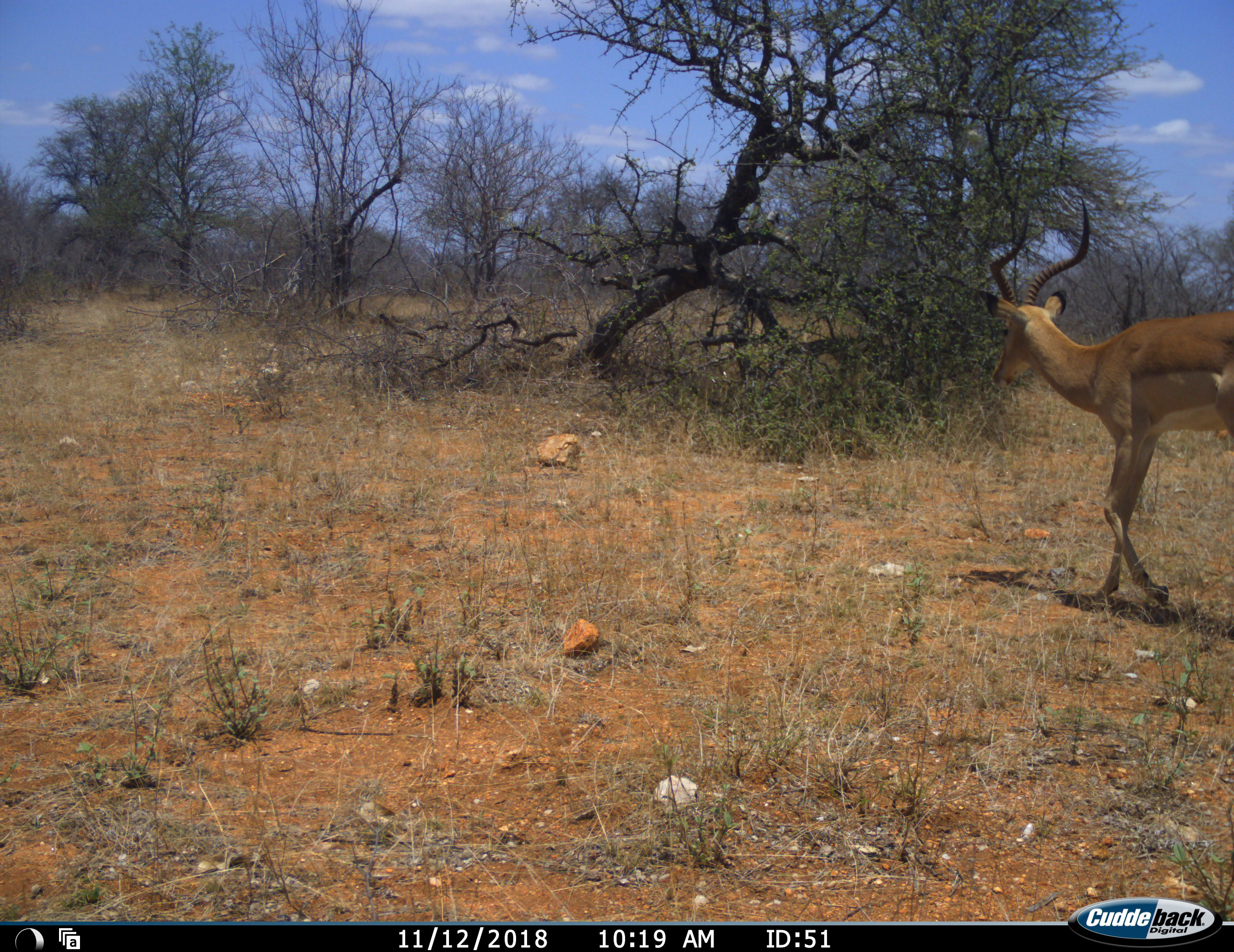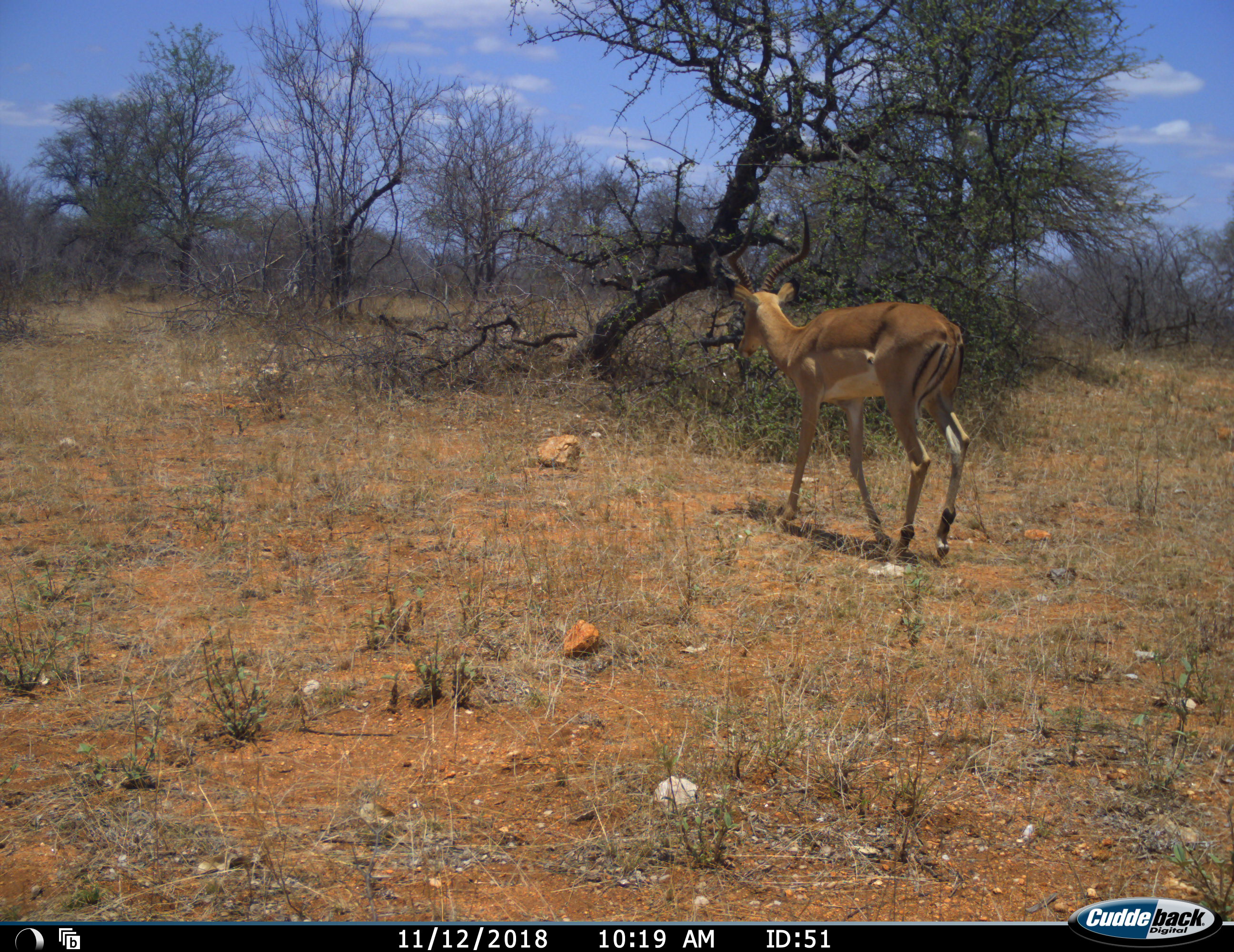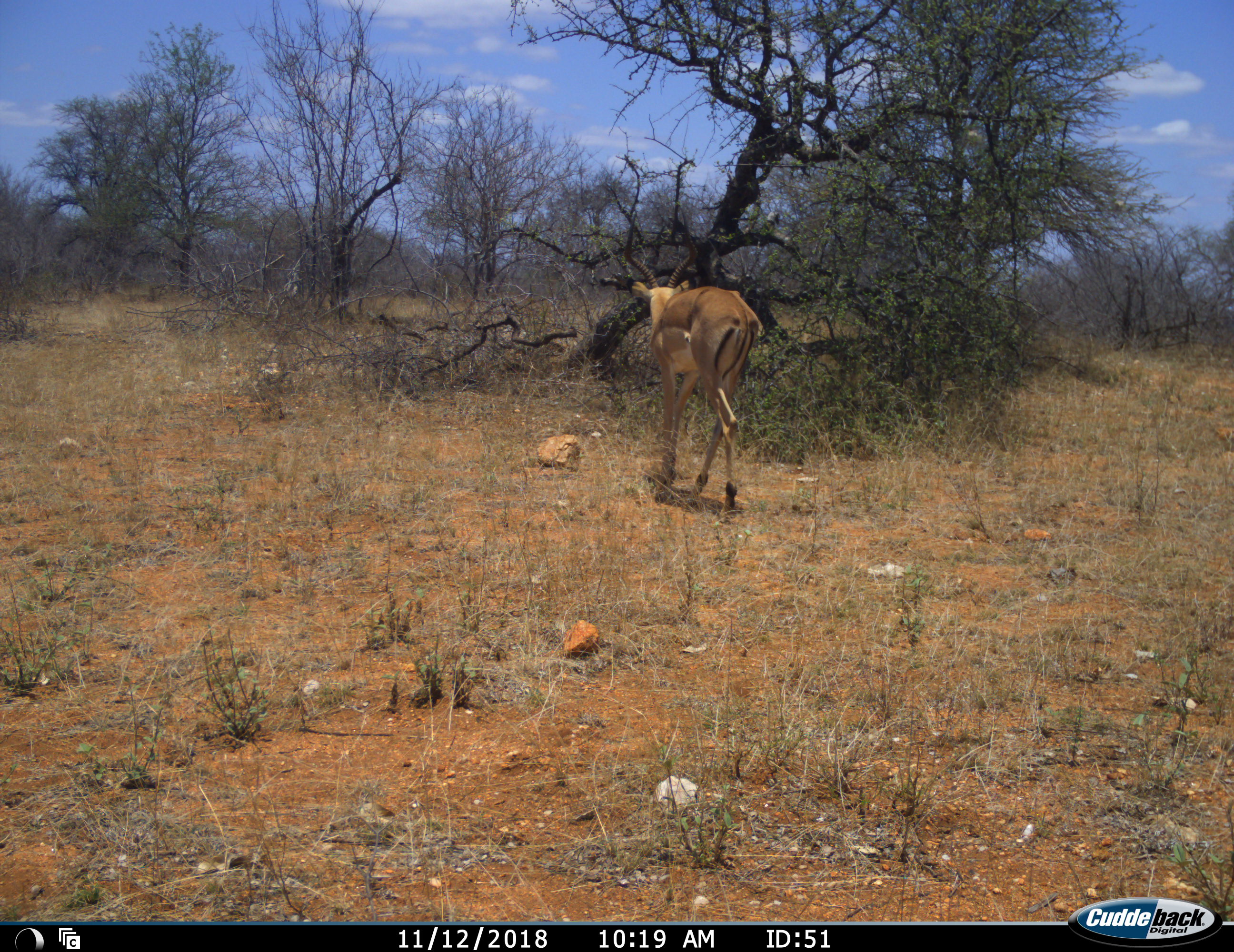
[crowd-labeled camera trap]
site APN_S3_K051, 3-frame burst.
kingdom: Animalia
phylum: Chordata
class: Mammalia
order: Artiodactyla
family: Bovidae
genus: Aepyceros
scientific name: Aepyceros melampus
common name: impala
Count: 1.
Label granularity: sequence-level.